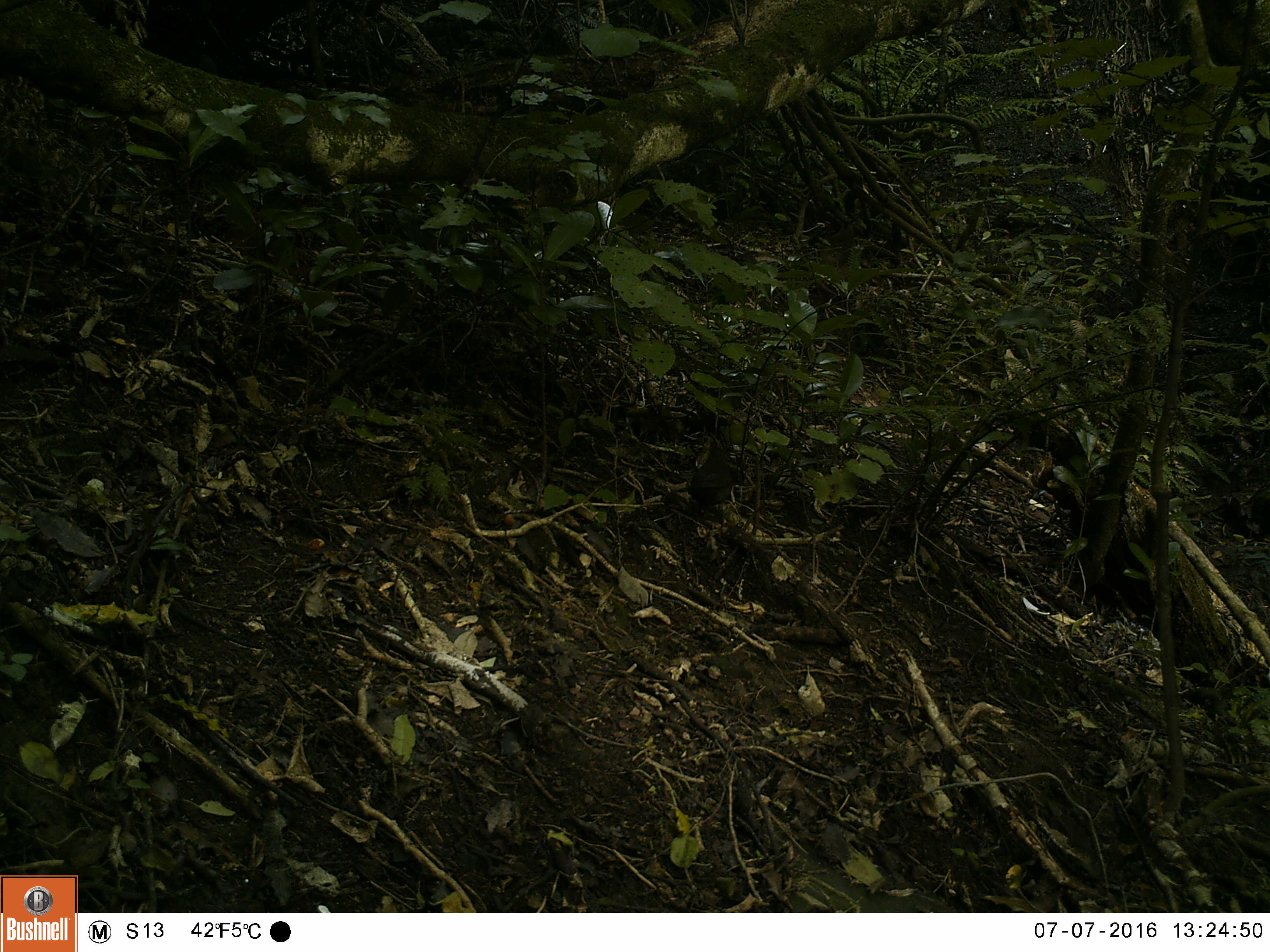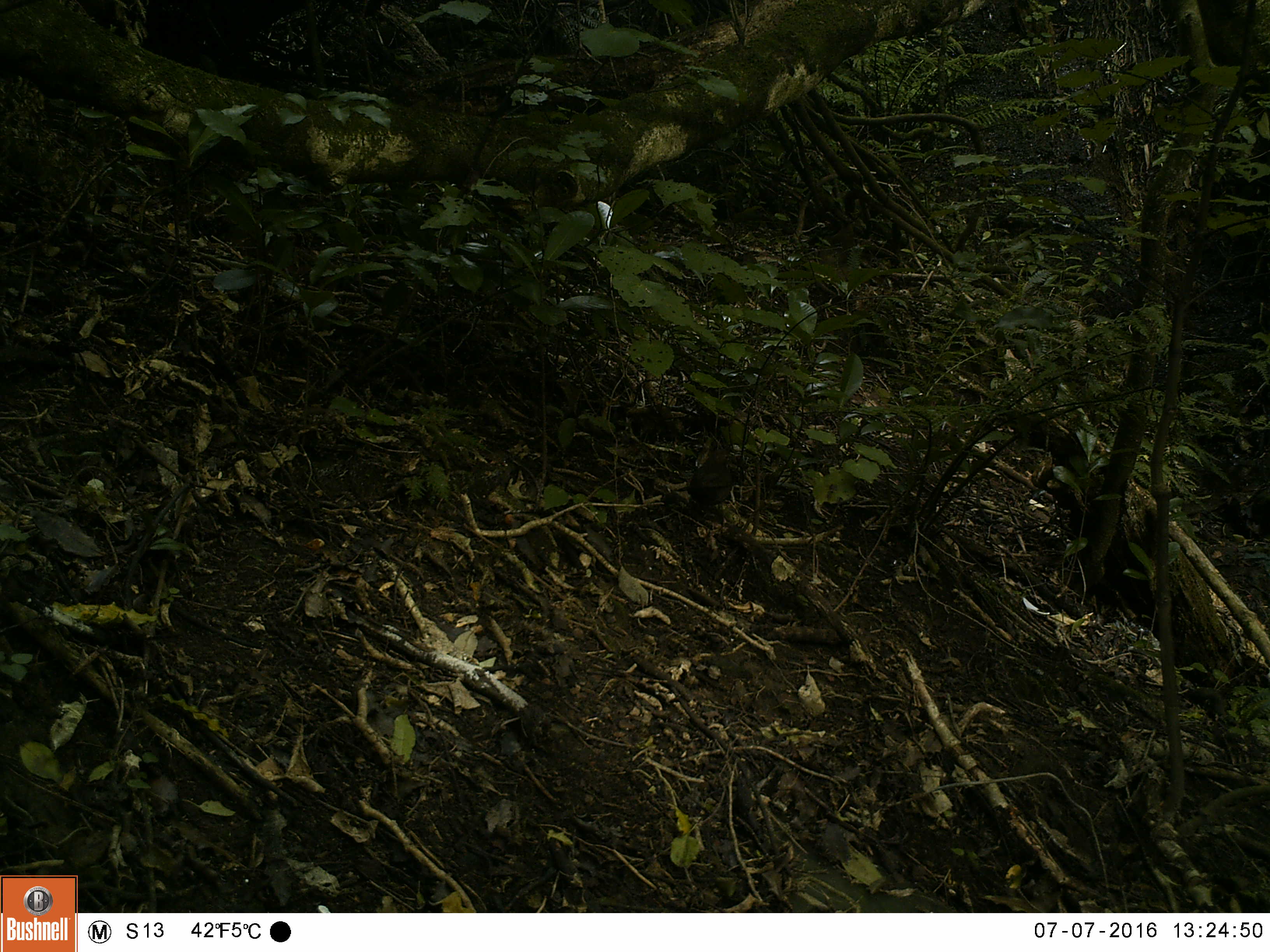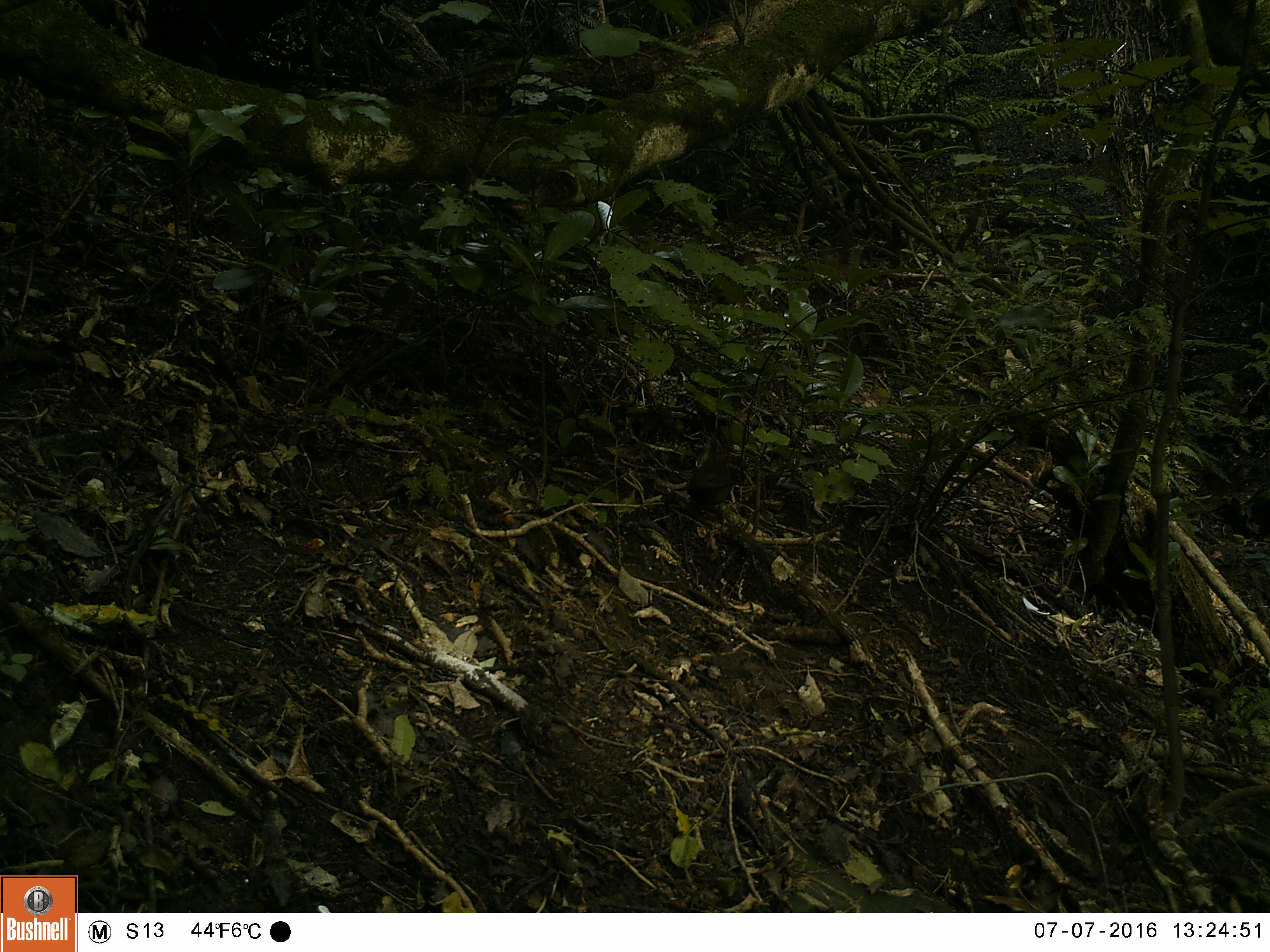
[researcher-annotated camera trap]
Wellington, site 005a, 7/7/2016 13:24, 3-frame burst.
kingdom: Animalia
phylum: Chordata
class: Aves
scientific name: Aves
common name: bird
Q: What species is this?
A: Bird (Aves).